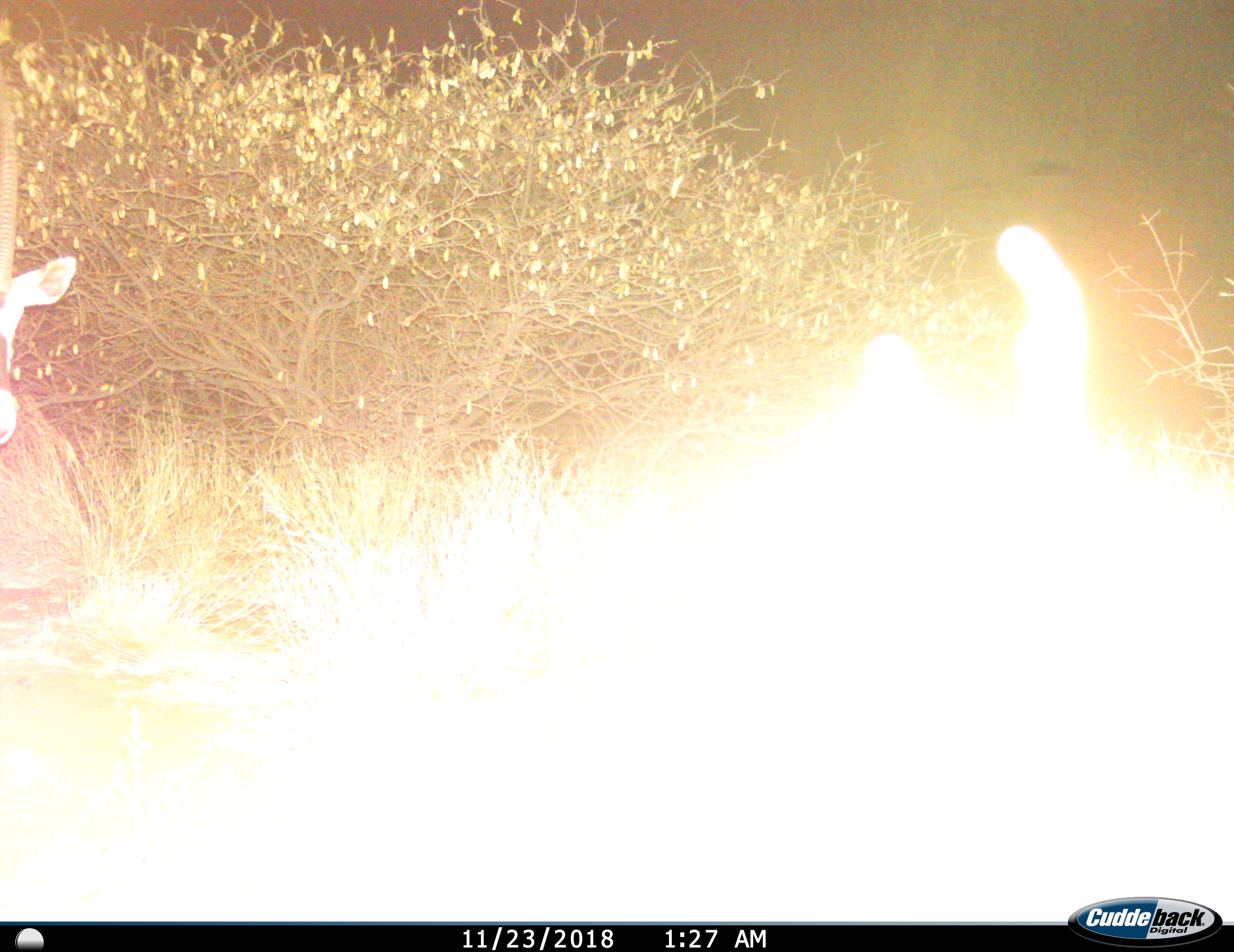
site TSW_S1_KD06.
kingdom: Animalia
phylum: Chordata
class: Mammalia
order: Artiodactyla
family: Bovidae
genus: Oryx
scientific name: Oryx gazella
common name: gemsbok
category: oryx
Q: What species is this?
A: Oryx (gemsbok) (Oryx gazella).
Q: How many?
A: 1.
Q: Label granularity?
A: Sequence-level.